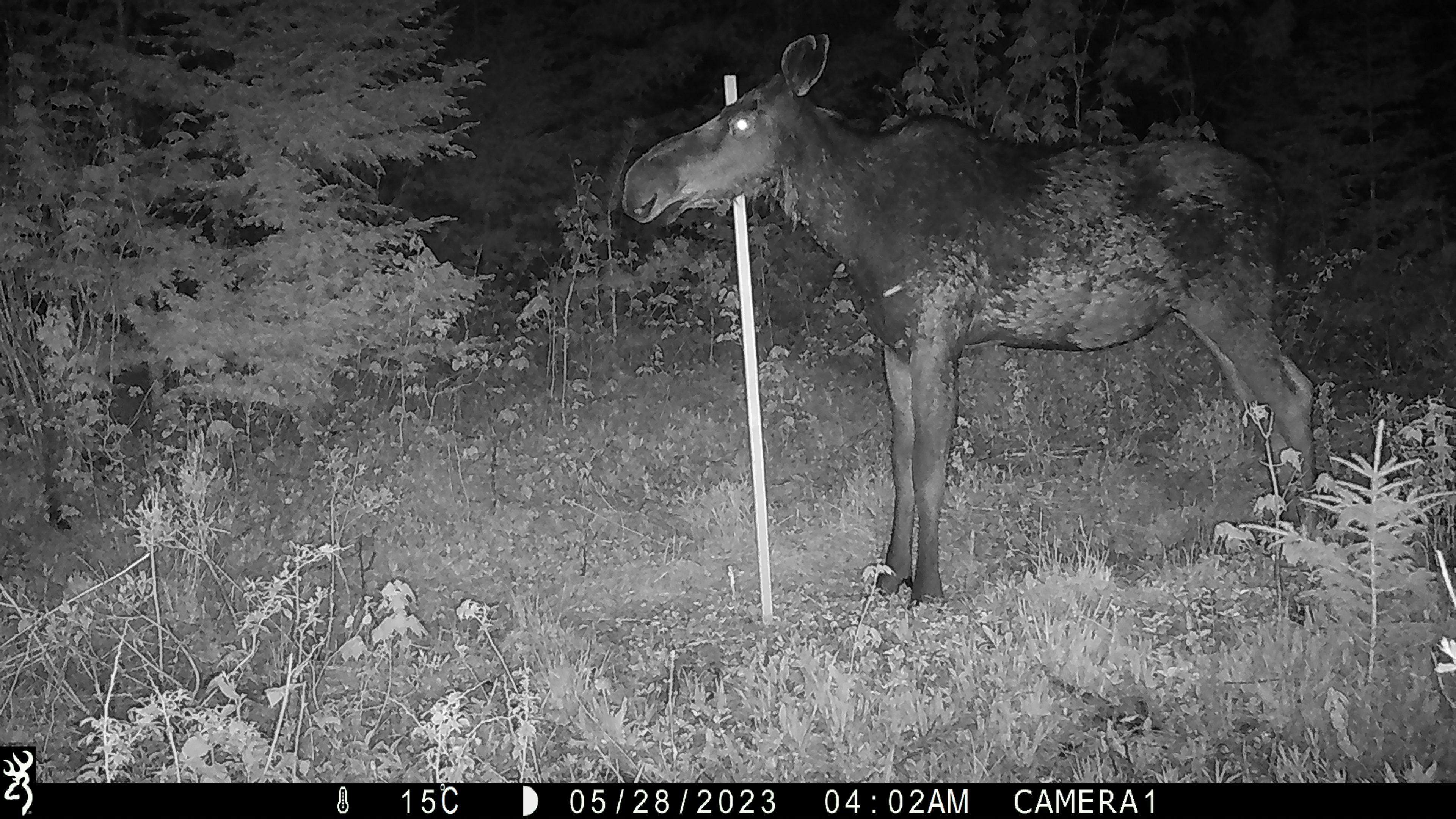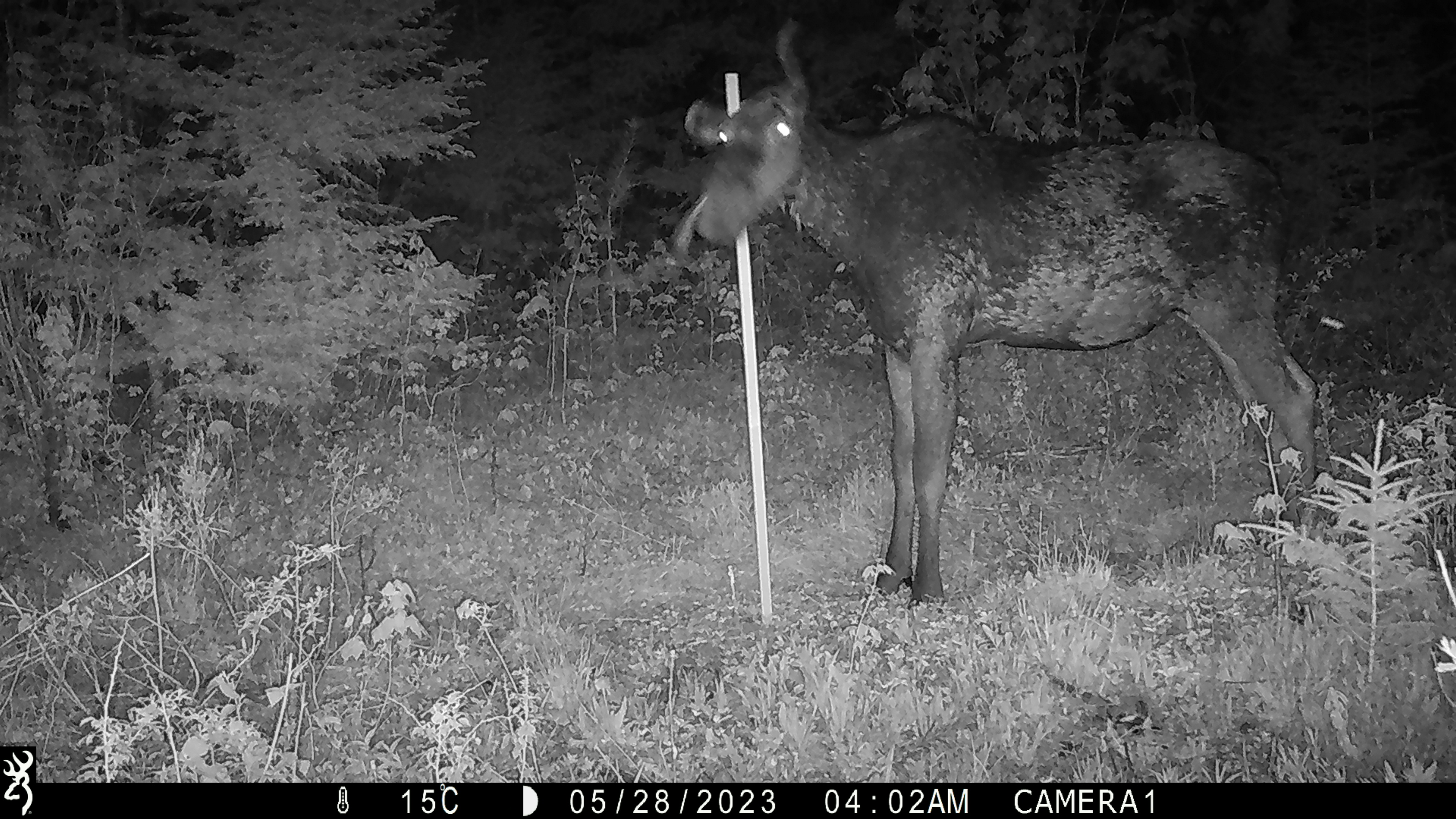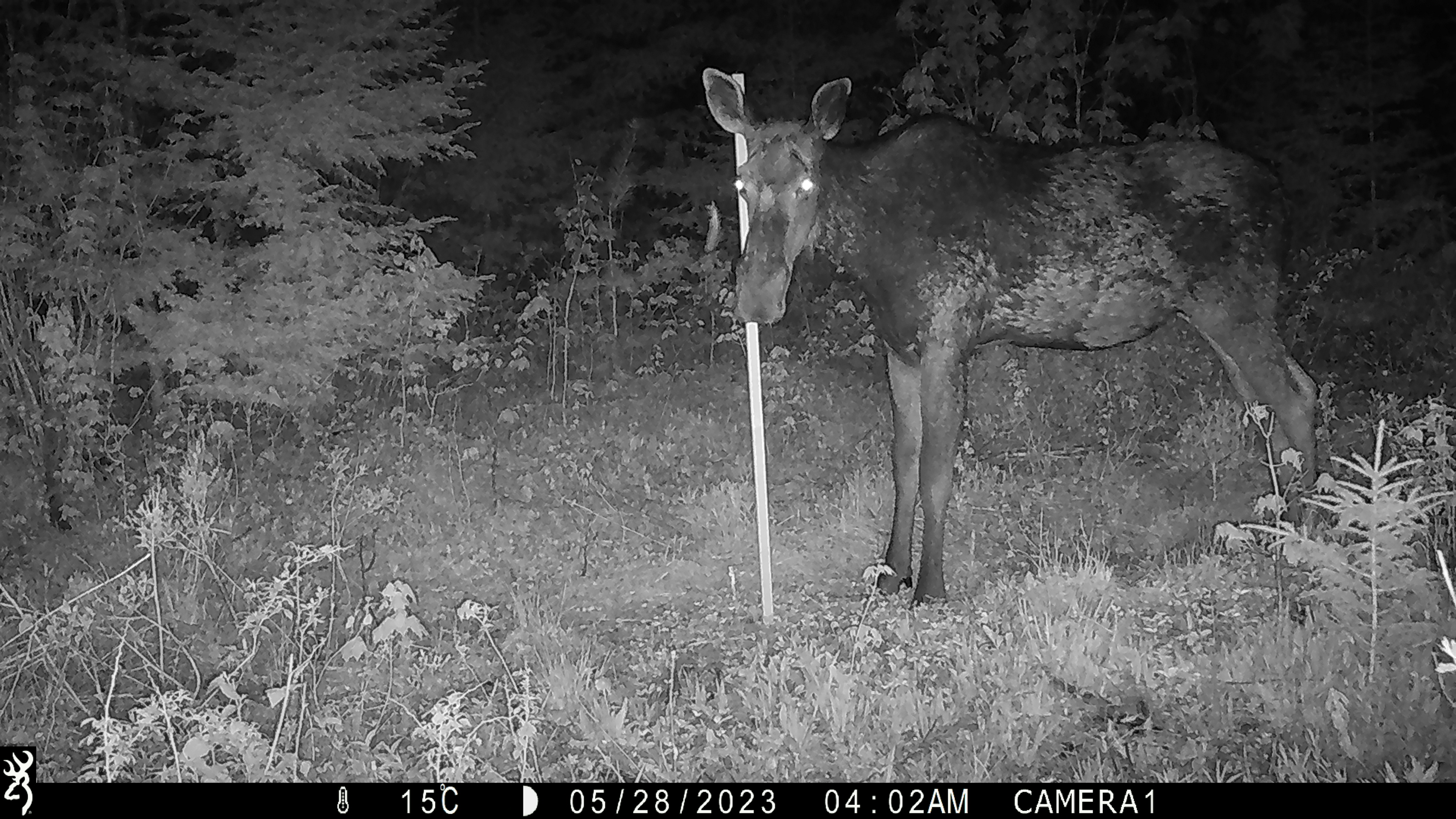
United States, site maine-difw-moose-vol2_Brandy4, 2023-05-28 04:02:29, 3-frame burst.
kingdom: Animalia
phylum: Chordata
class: Mammalia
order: Artiodactyla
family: Cervidae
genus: Alces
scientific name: Alces alces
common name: moose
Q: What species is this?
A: Moose (Alces alces).